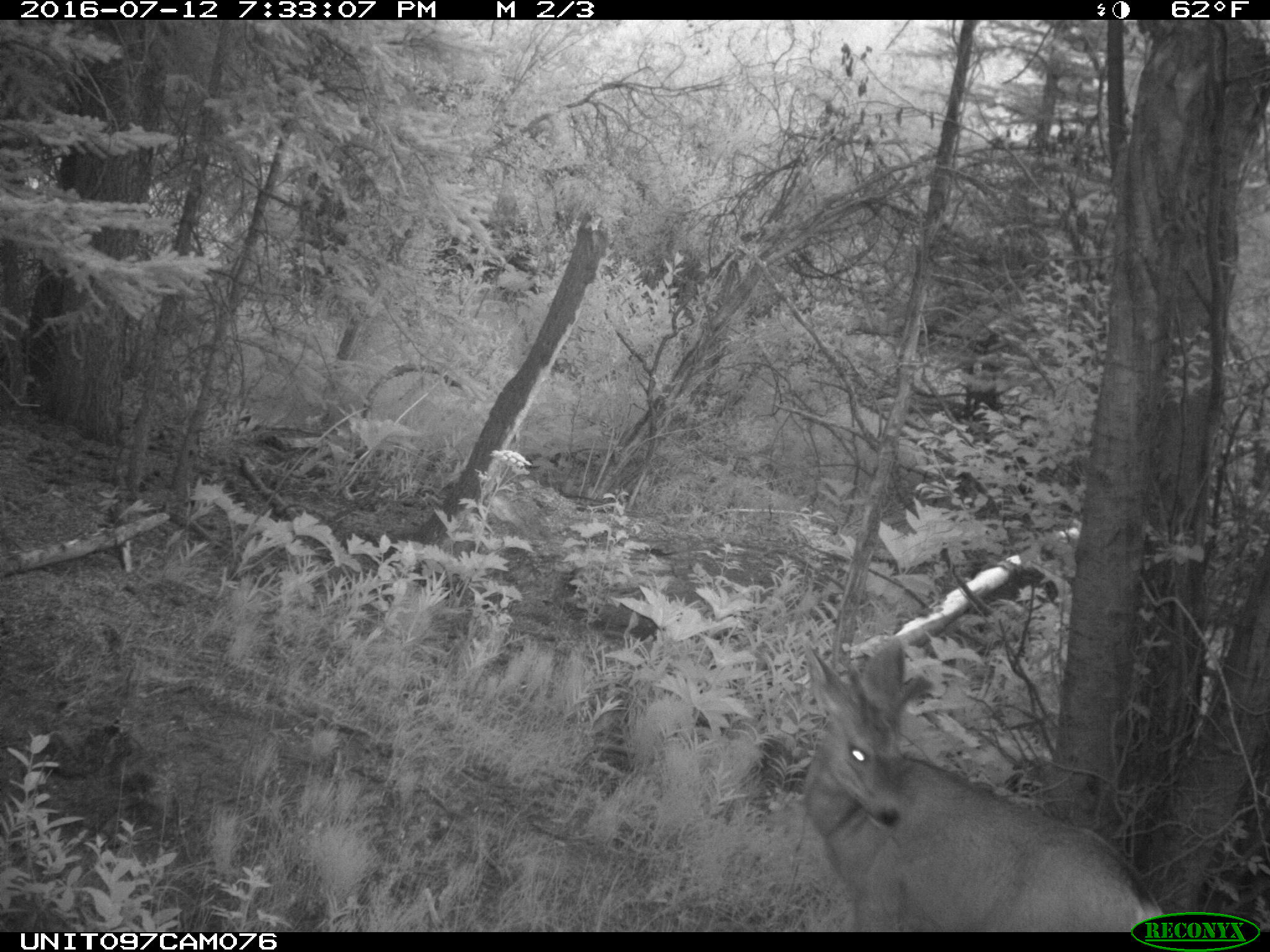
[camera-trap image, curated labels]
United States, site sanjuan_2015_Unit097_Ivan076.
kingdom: Animalia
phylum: Chordata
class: Mammalia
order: Artiodactyla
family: Cervidae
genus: Odocoileus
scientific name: Odocoileus hemionus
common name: mule deer